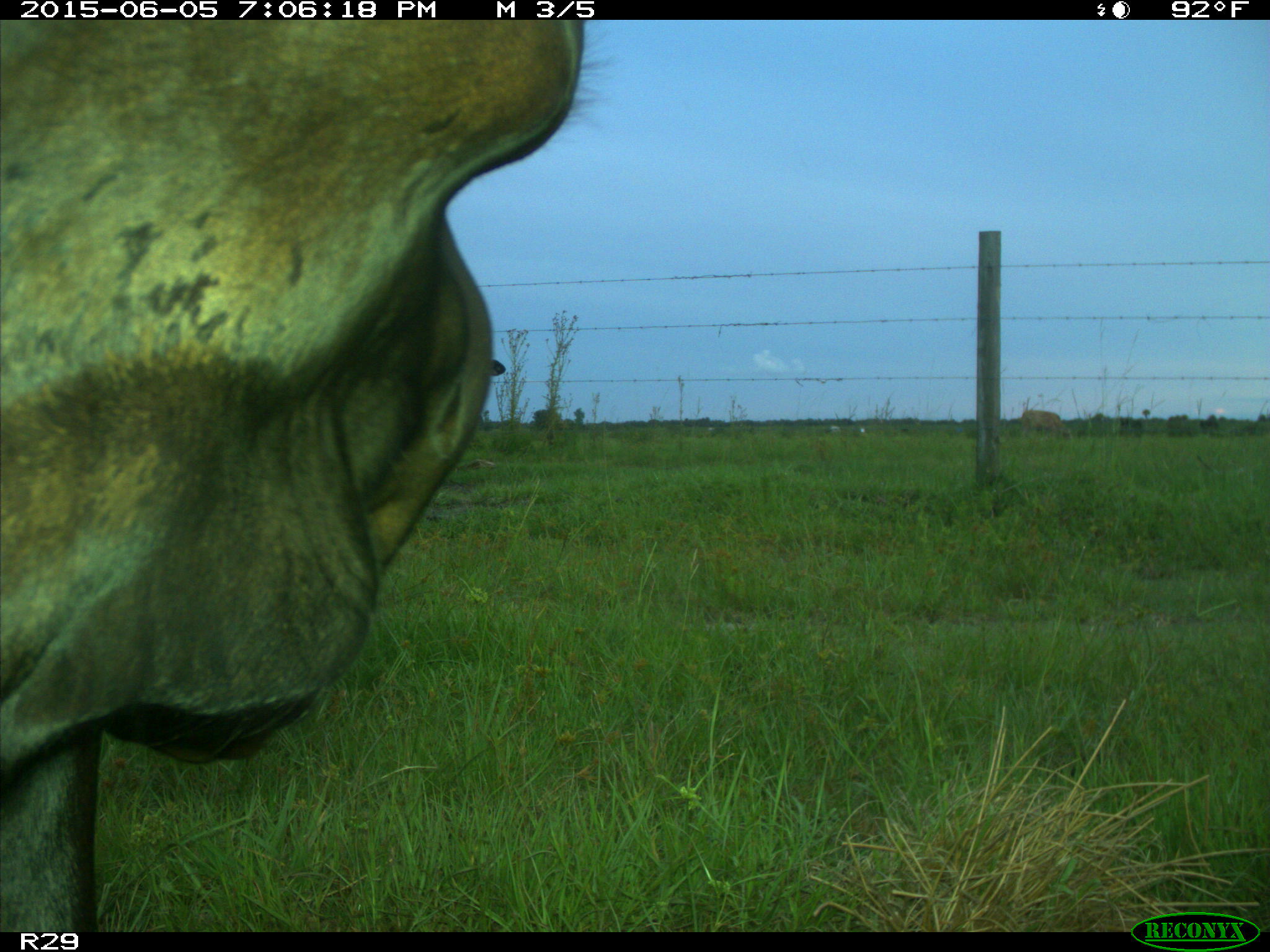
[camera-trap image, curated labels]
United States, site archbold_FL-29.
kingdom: Animalia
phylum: Chordata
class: Mammalia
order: Artiodactyla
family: Bovidae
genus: Bos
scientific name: Bos taurus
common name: domestic cow